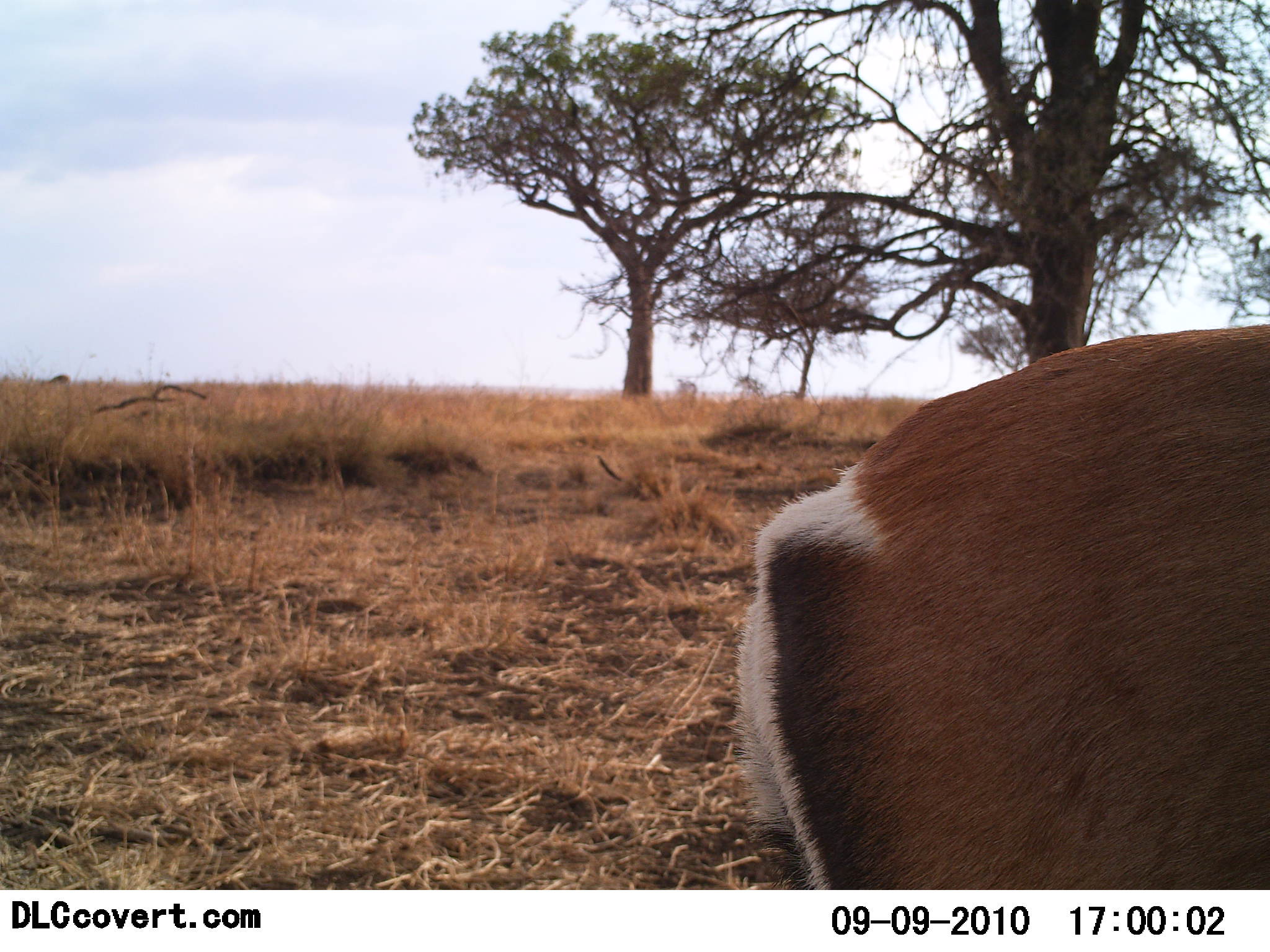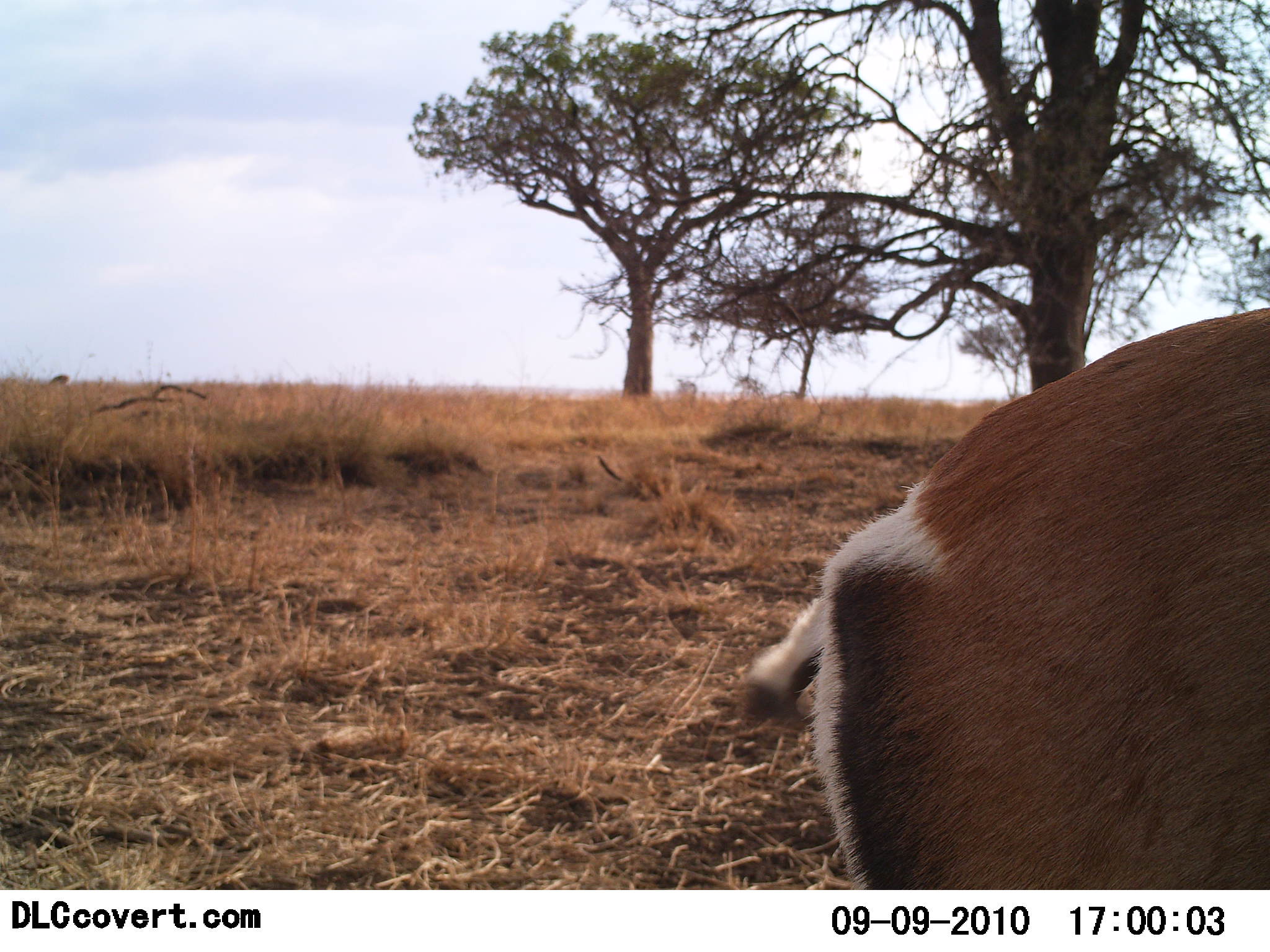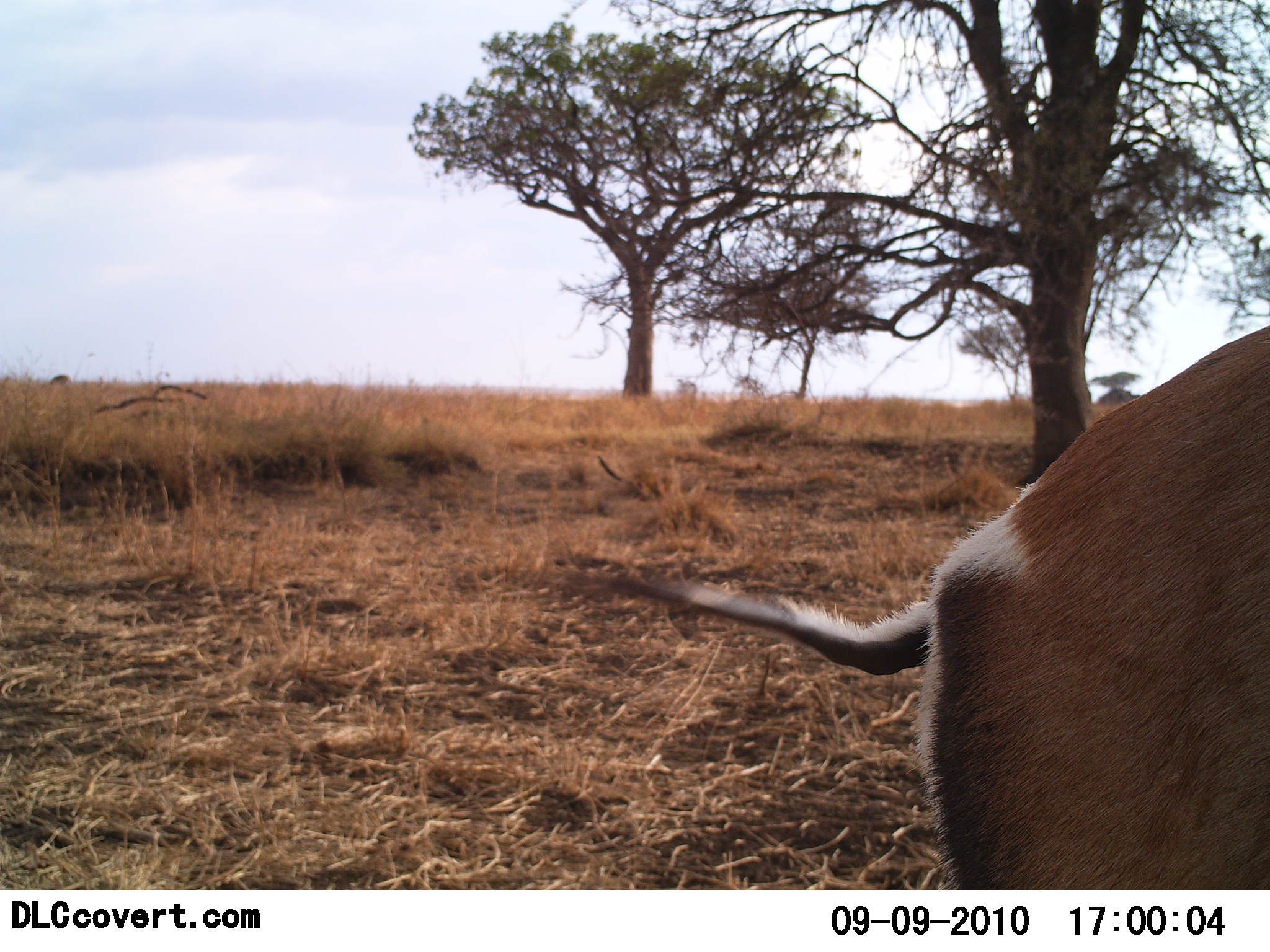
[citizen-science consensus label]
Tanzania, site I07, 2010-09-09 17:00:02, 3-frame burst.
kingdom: Animalia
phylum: Chordata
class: Mammalia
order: Artiodactyla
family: Bovidae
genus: Nanger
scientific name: Nanger granti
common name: grant's gazelle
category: gazellegrants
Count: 1.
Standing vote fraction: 82%.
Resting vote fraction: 0%.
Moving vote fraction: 12%.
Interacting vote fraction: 0%.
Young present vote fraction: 0%.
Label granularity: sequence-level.